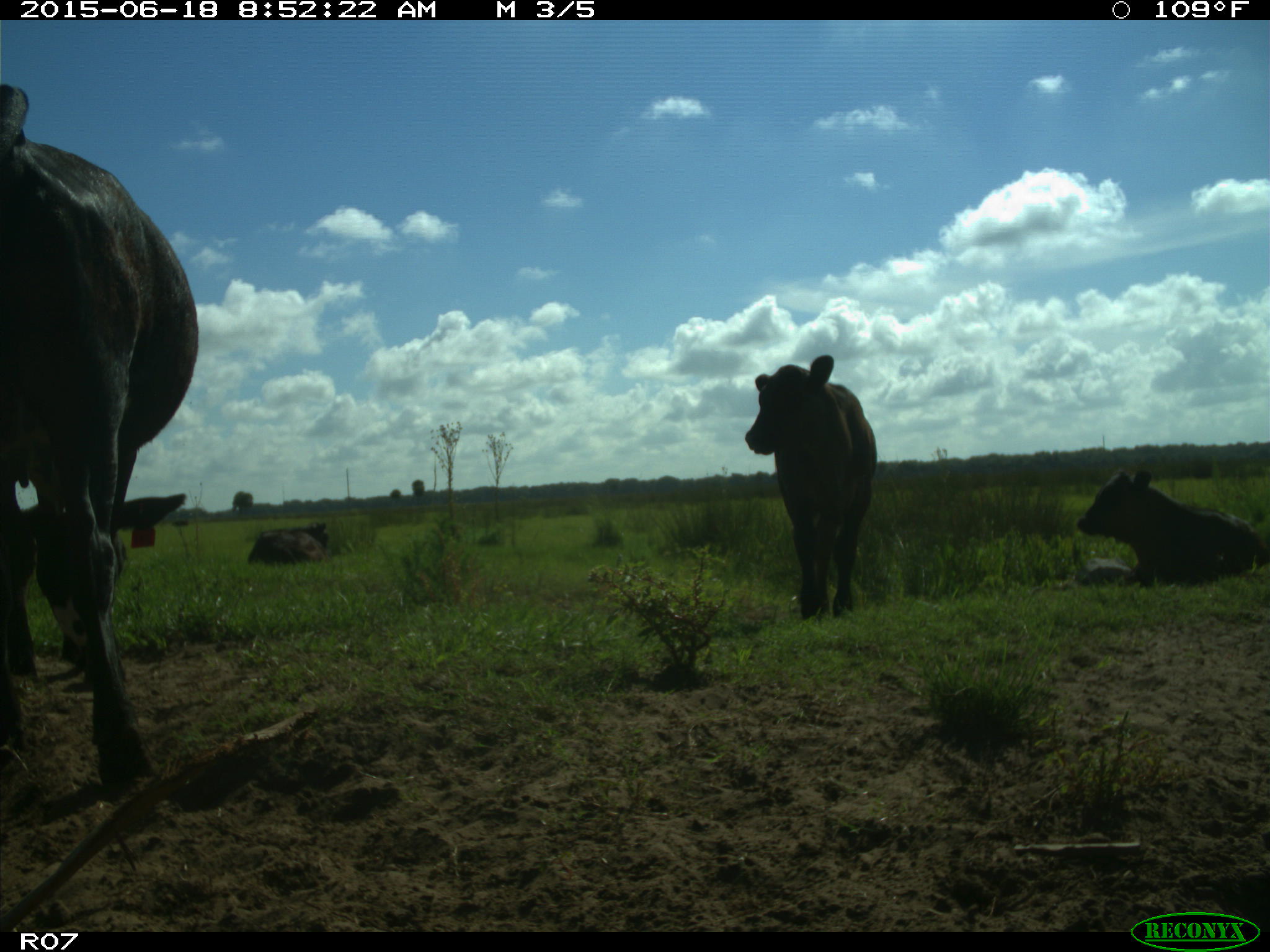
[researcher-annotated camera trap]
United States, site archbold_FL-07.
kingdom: Animalia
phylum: Chordata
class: Mammalia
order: Artiodactyla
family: Bovidae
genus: Bos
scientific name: Bos taurus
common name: domestic cow